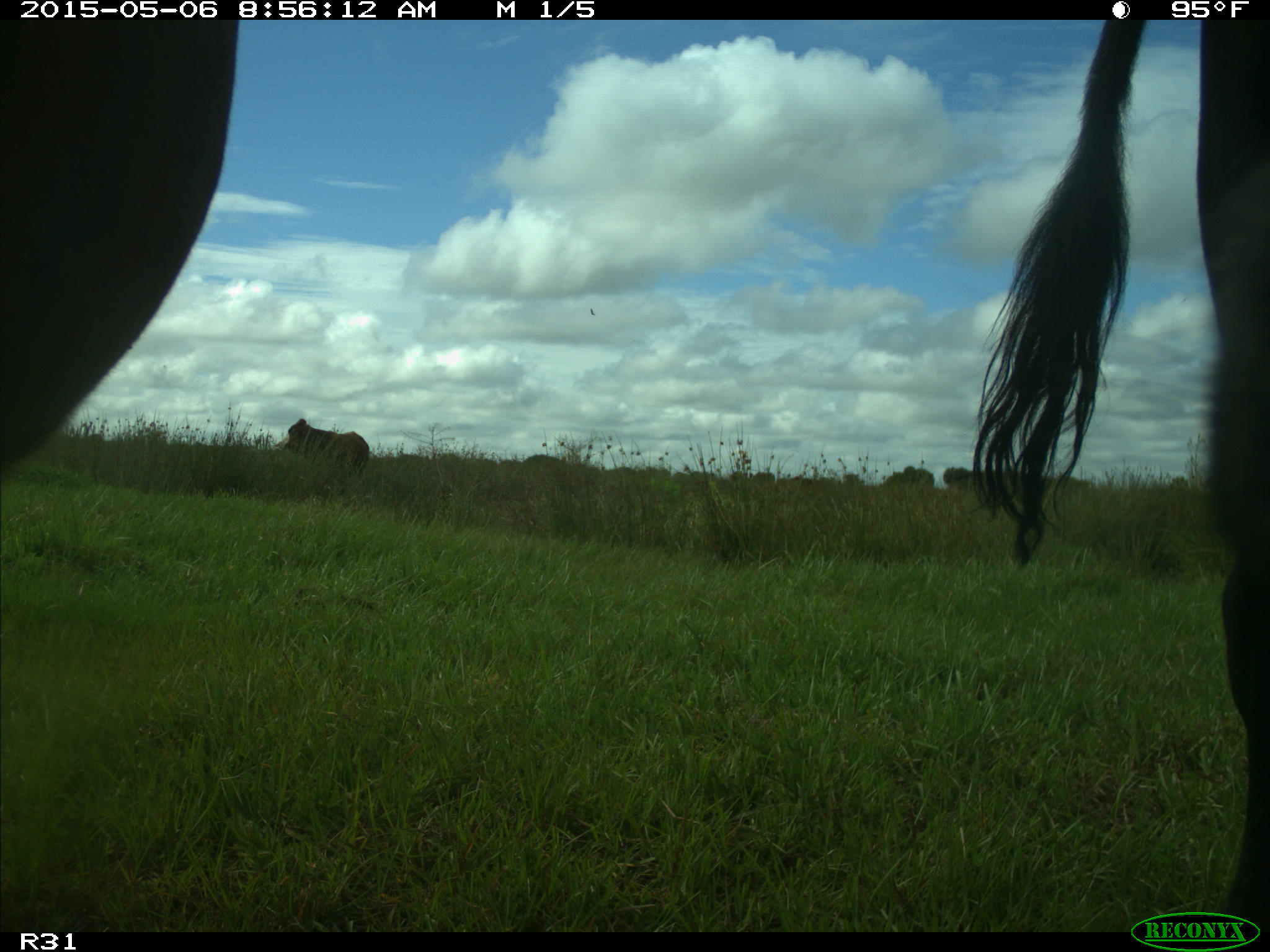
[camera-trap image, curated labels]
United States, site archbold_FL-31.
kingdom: Animalia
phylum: Chordata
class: Mammalia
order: Artiodactyla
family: Bovidae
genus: Bos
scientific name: Bos taurus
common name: domestic cow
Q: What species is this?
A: Bos taurus (domestic cow).